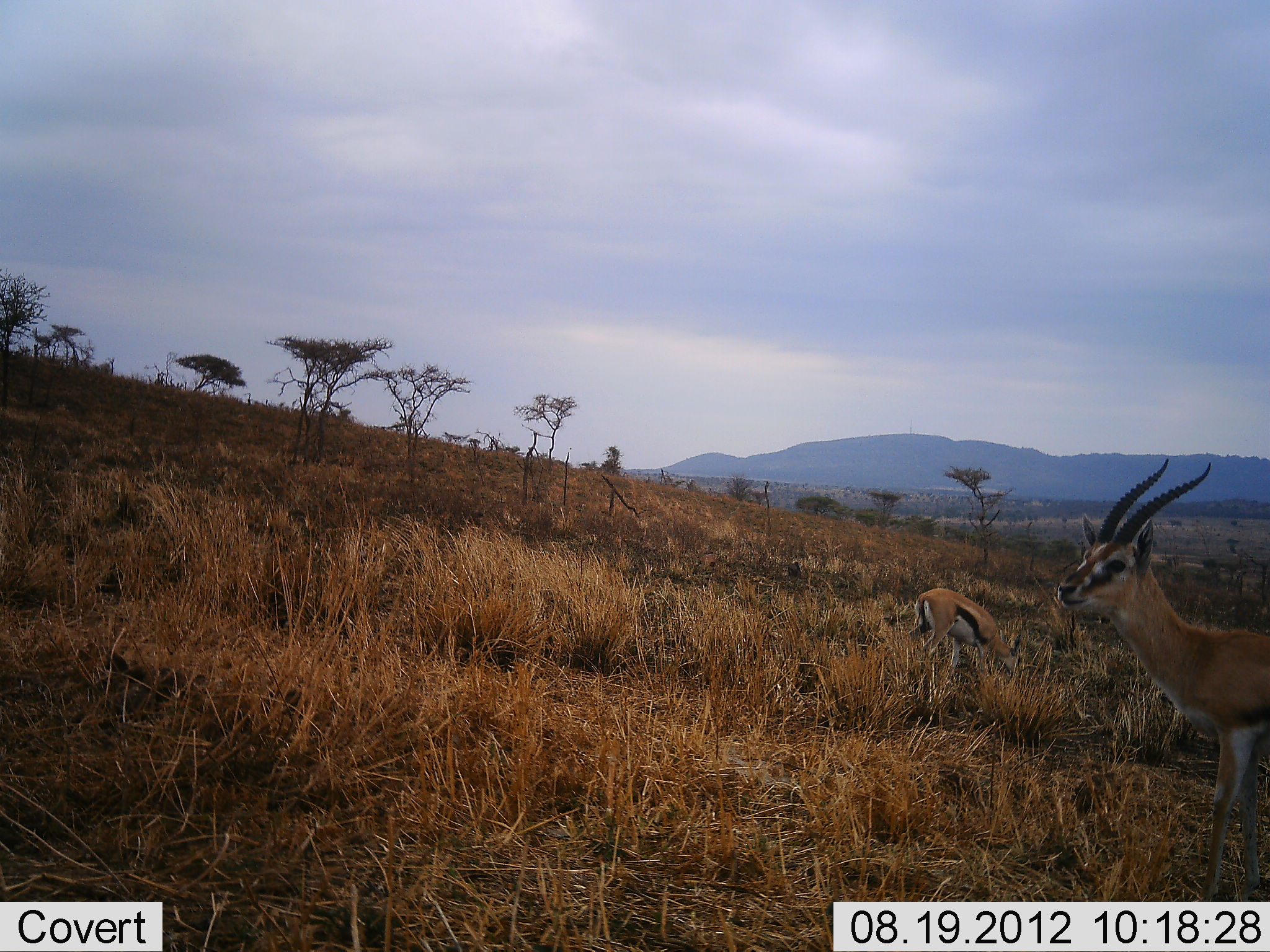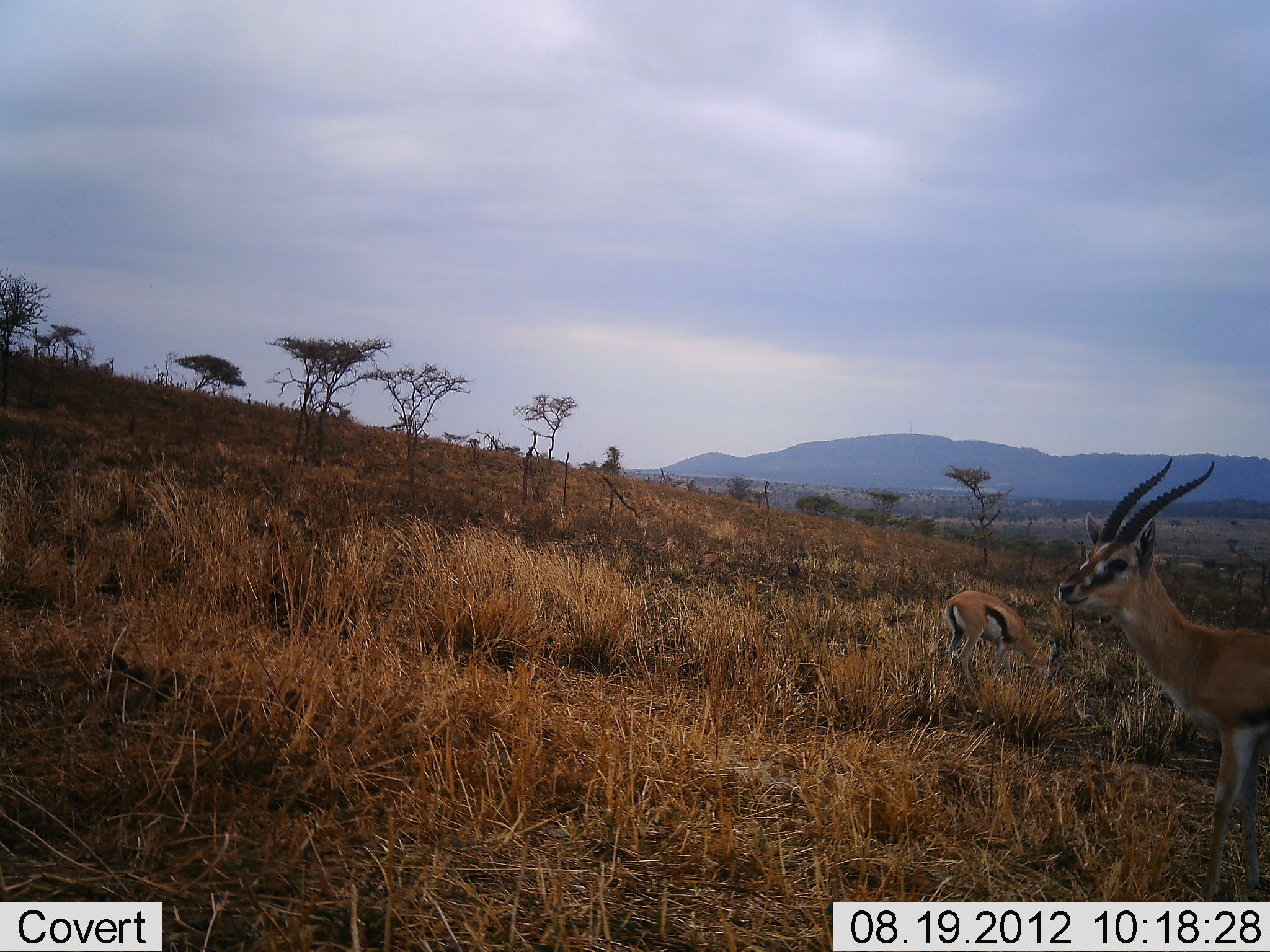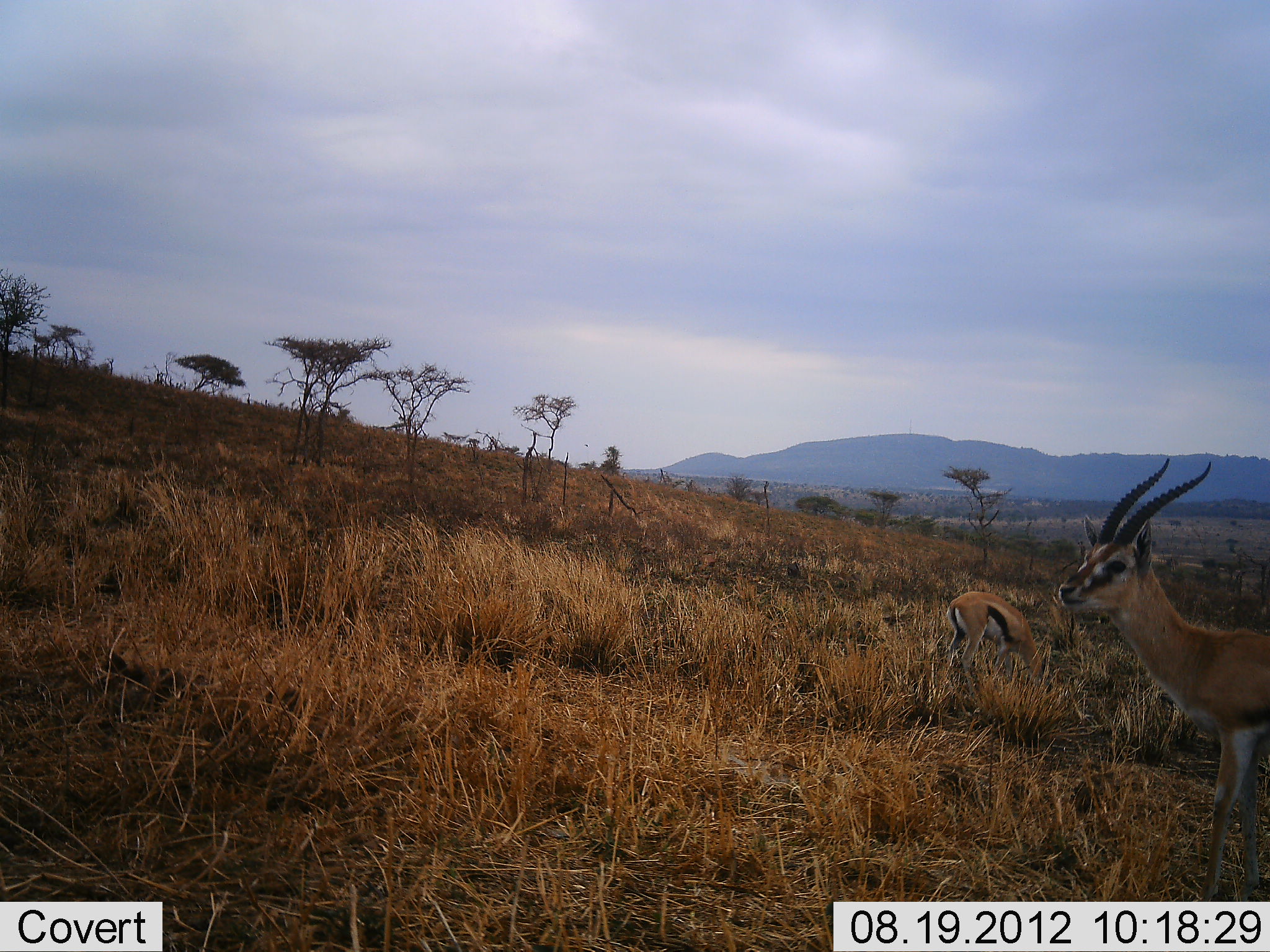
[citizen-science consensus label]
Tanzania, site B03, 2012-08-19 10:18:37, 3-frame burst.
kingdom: Animalia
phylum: Chordata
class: Mammalia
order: Artiodactyla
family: Bovidae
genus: Eudorcas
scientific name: Eudorcas thomsonii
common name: thomson's gazelle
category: gazellethomsons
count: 2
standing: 90%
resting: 0%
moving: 10%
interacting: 0%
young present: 10%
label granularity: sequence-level